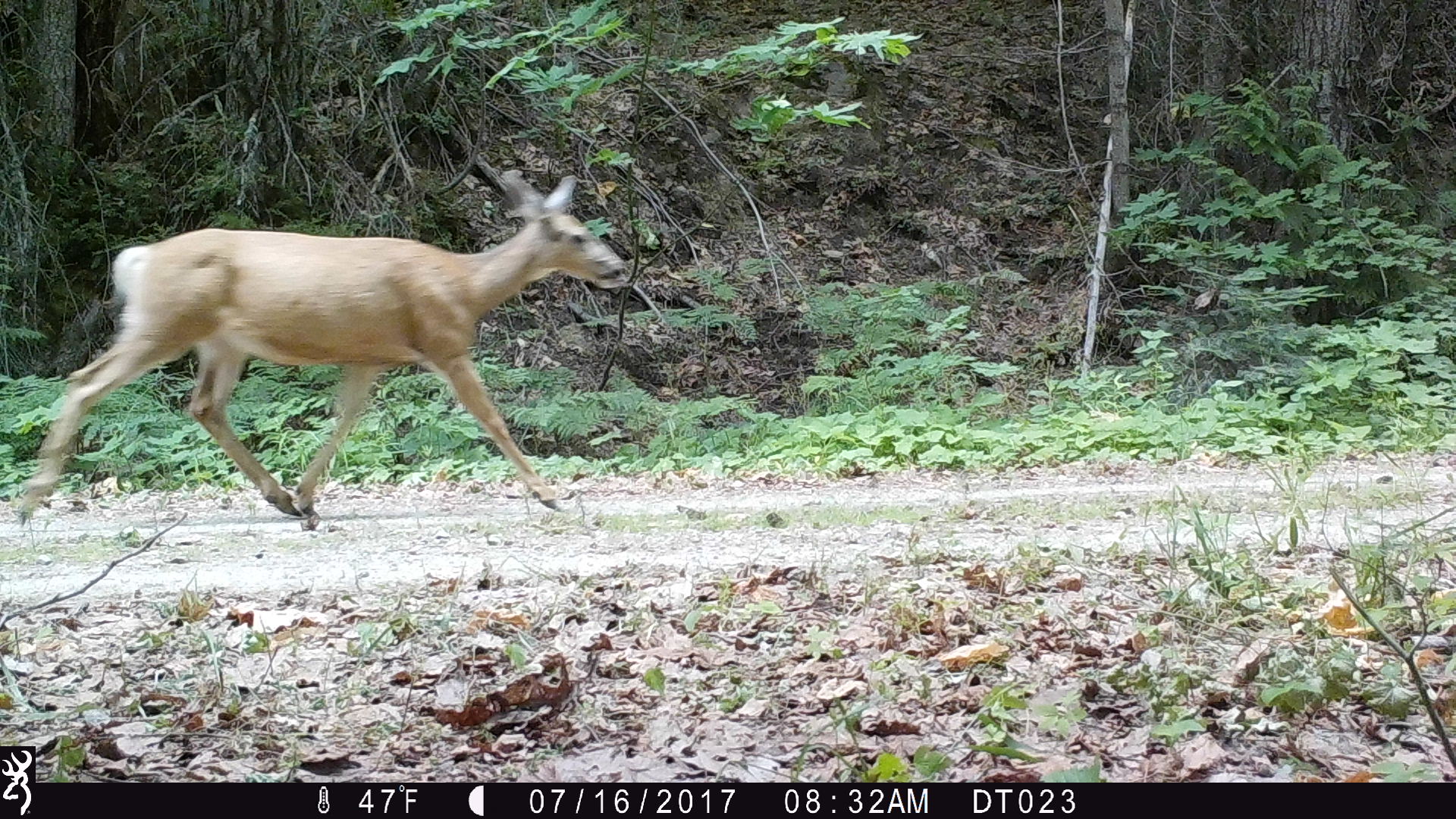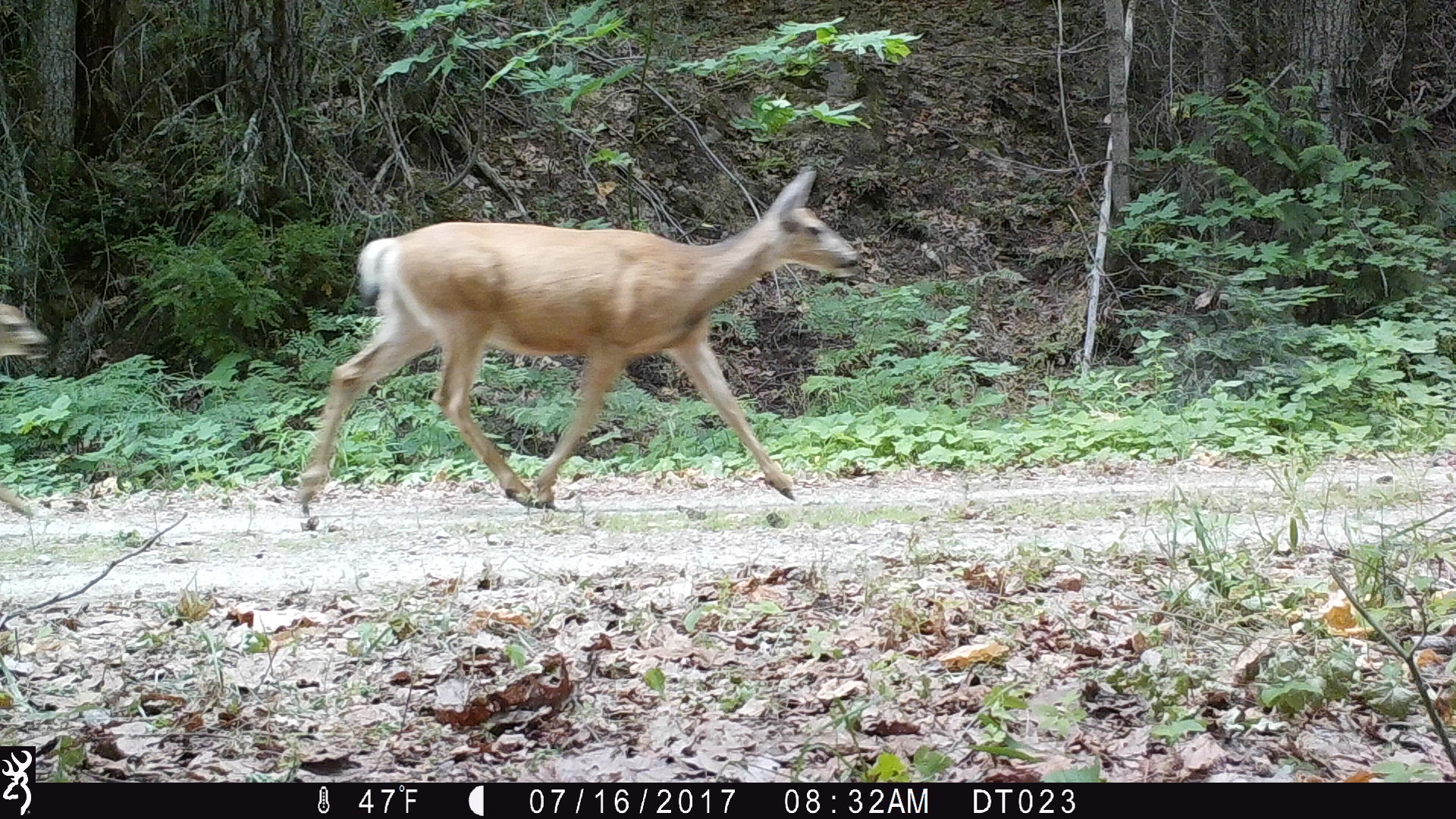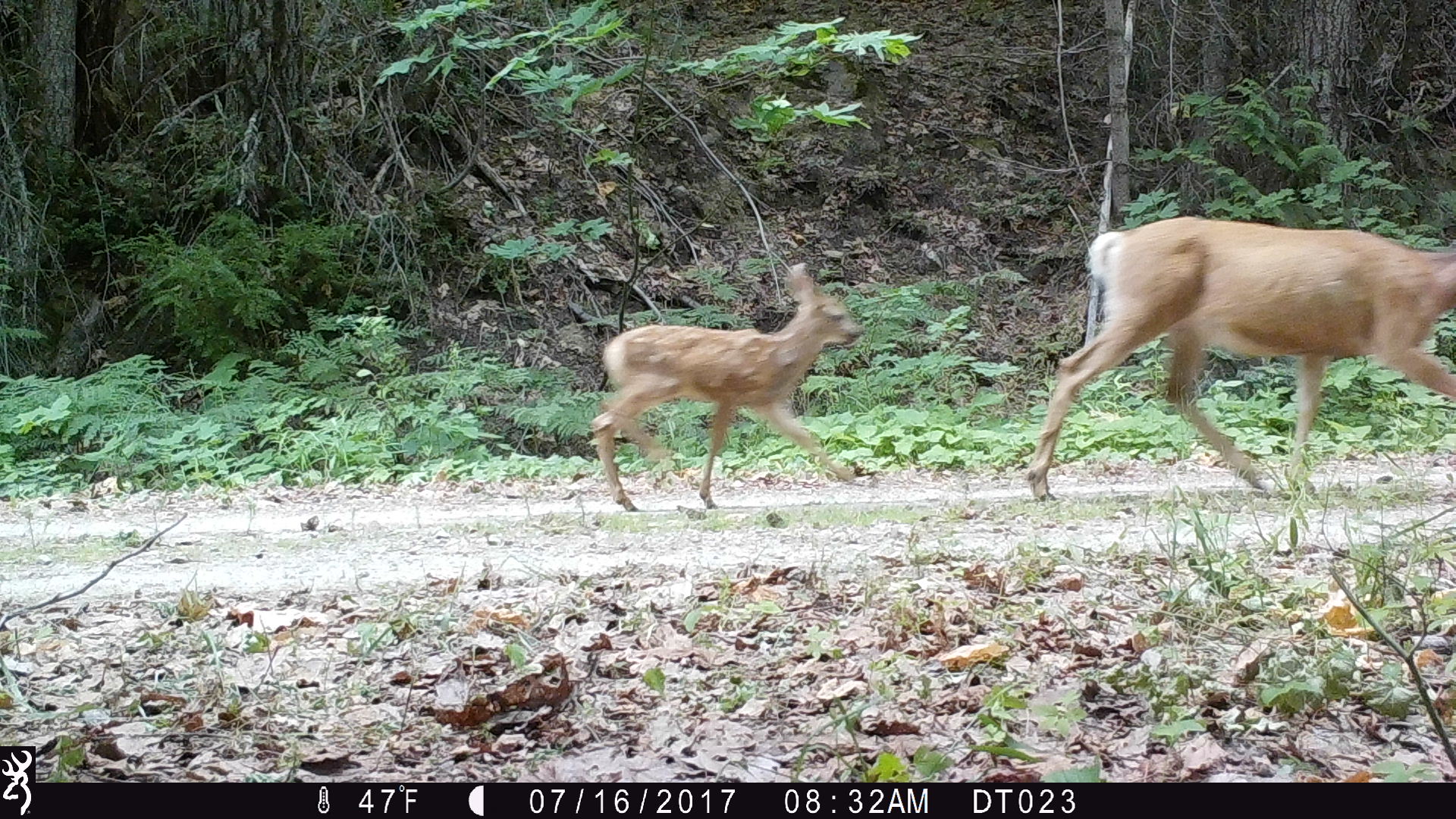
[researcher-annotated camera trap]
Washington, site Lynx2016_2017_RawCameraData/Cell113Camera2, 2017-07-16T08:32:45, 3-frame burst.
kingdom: Animalia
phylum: Chordata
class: Mammalia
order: Artiodactyla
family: Cervidae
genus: Odocoileus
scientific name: Odocoileus hemionus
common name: mule deer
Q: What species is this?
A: Odocoileus hemionus (mule deer).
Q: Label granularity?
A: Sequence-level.